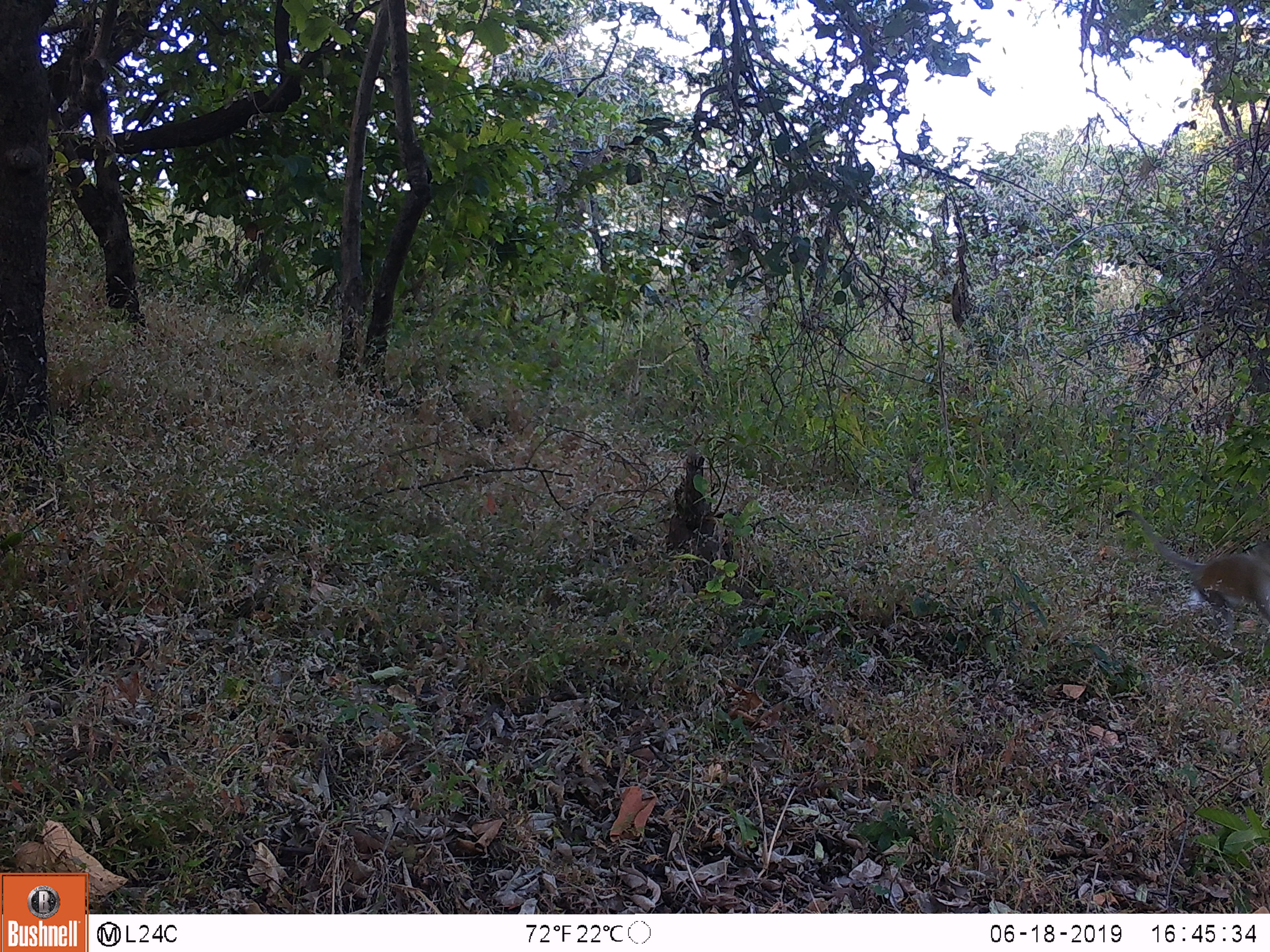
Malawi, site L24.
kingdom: Animalia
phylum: Chordata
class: Mammalia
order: Primates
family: Cercopithecidae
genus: Papio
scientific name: Papio cynocephalus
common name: yellow baboon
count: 1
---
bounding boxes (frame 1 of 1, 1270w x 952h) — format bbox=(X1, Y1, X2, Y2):
yellow baboon: bbox=(1107, 498, 1268, 642)